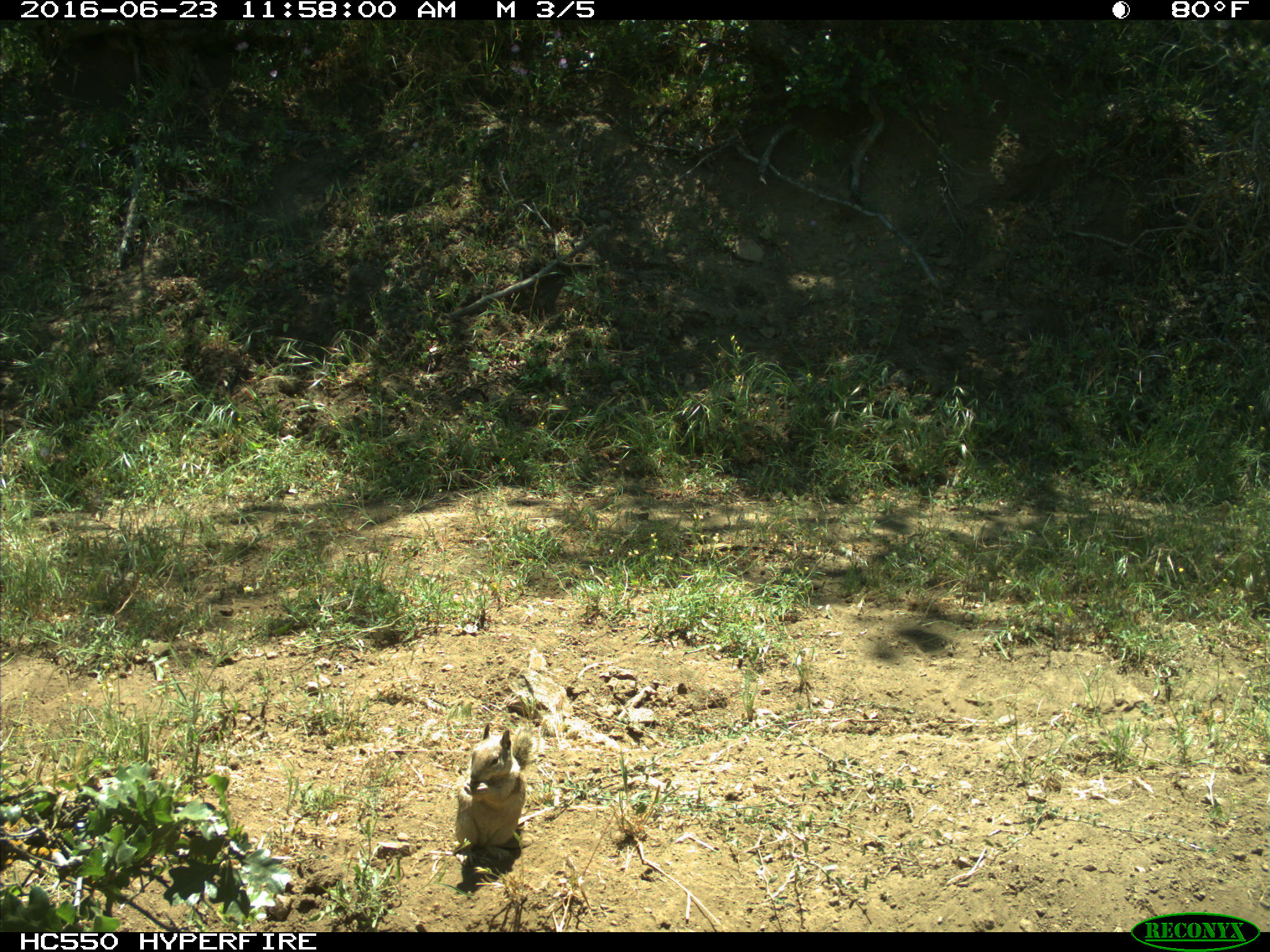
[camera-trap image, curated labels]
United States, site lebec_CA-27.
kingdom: Animalia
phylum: Chordata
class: Mammalia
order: Rodentia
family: Sciuridae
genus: Otospermophilus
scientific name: Otospermophilus beecheyi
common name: california ground squirrel